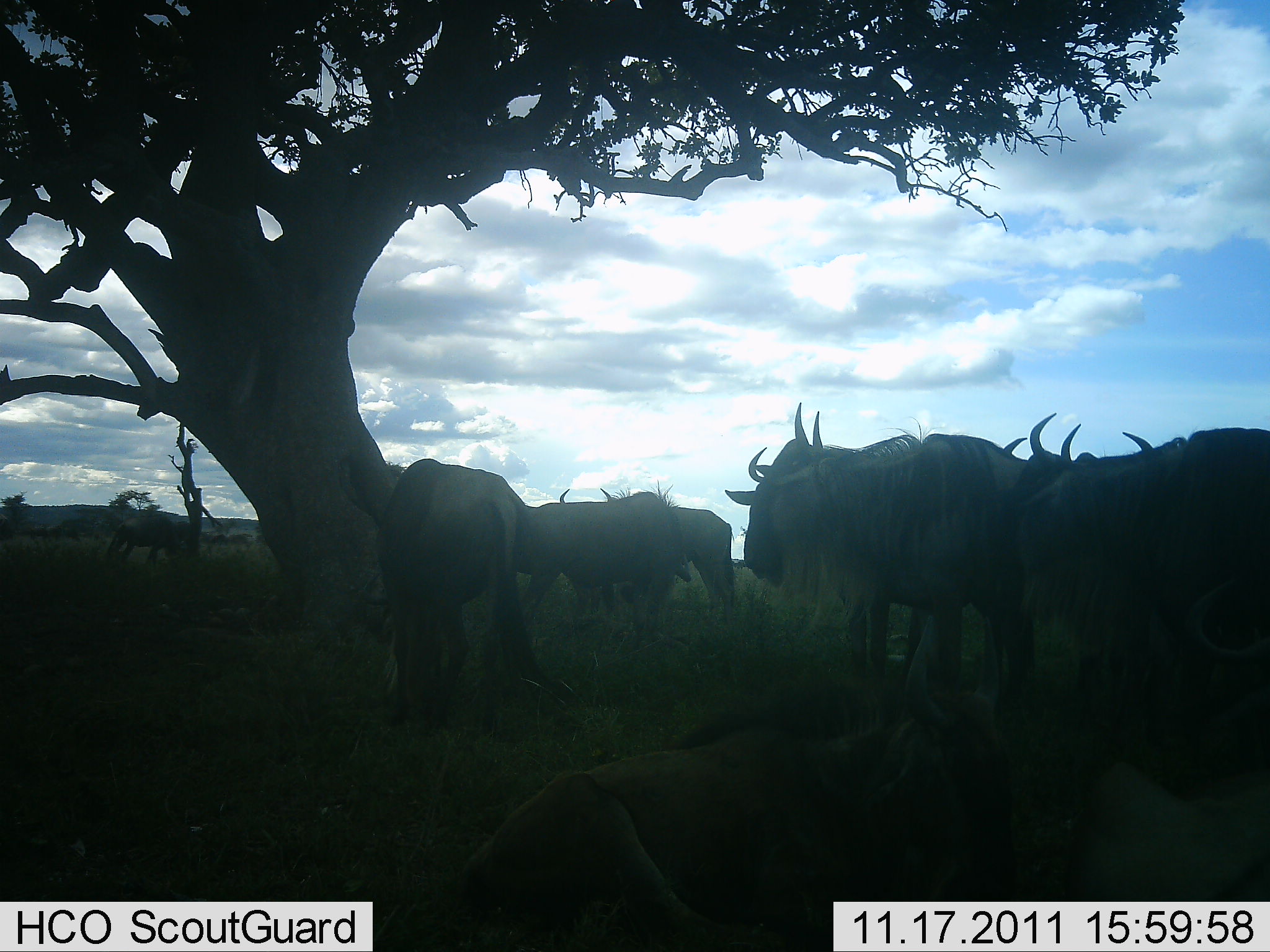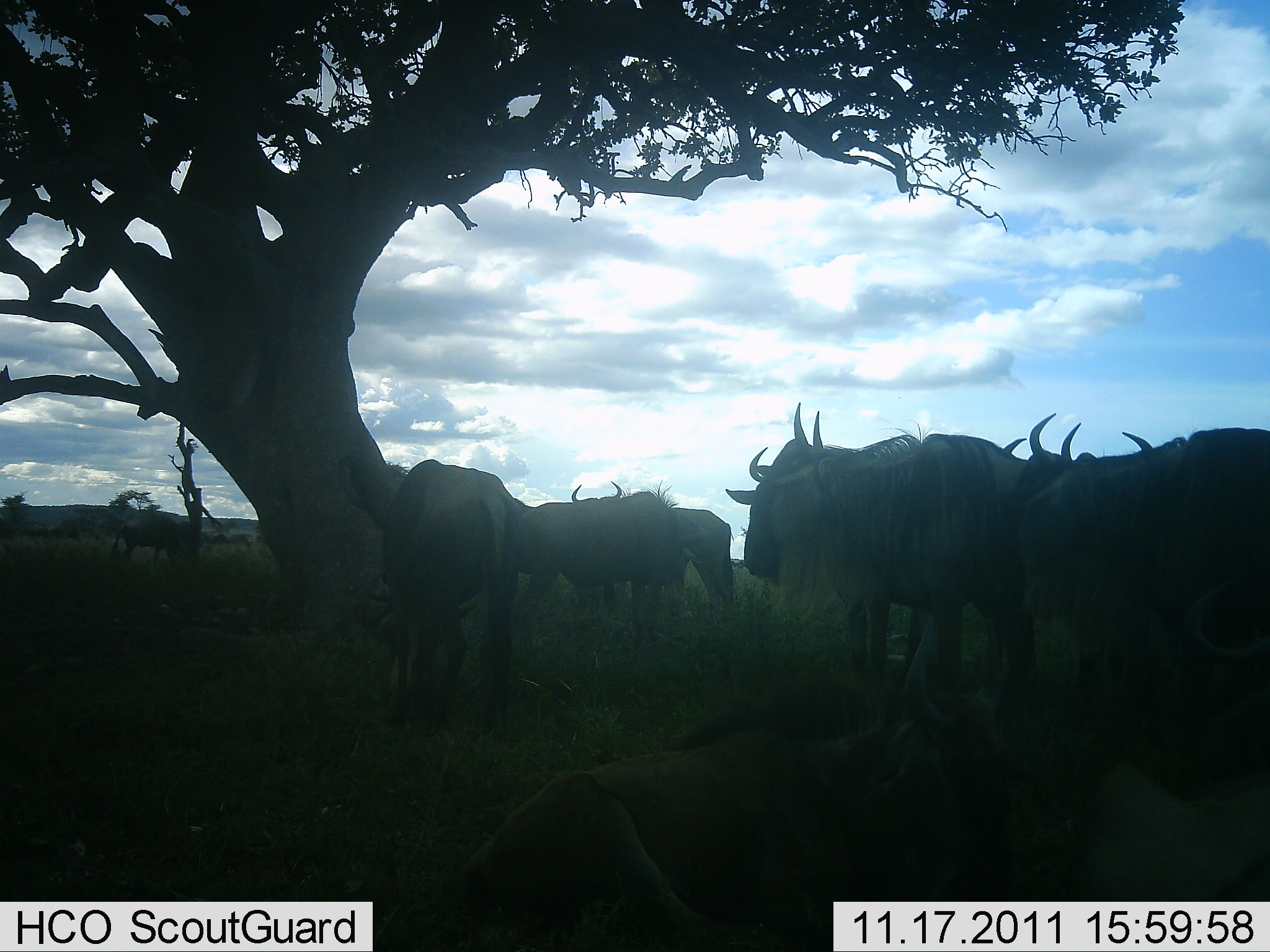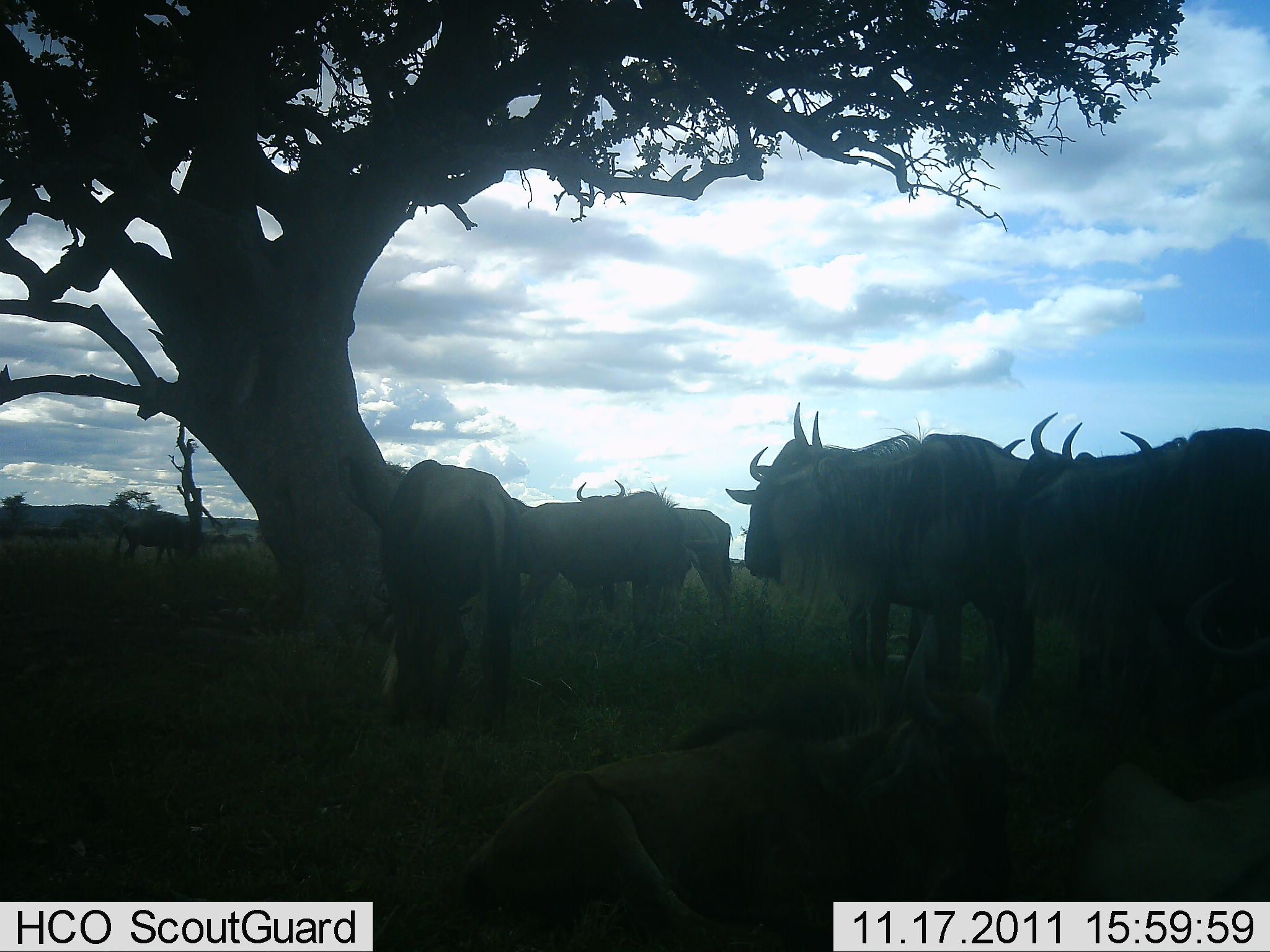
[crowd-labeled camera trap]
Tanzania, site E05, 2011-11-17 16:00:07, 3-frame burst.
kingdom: Animalia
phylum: Chordata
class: Mammalia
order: Artiodactyla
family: Bovidae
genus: Connochaetes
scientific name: Connochaetes taurinus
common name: blue wildebeest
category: wildebeest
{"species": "wildebeest (blue wildebeest) (Connochaetes taurinus)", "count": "10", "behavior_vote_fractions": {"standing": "92%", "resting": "58%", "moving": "0%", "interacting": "0%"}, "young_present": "0%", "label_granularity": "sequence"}